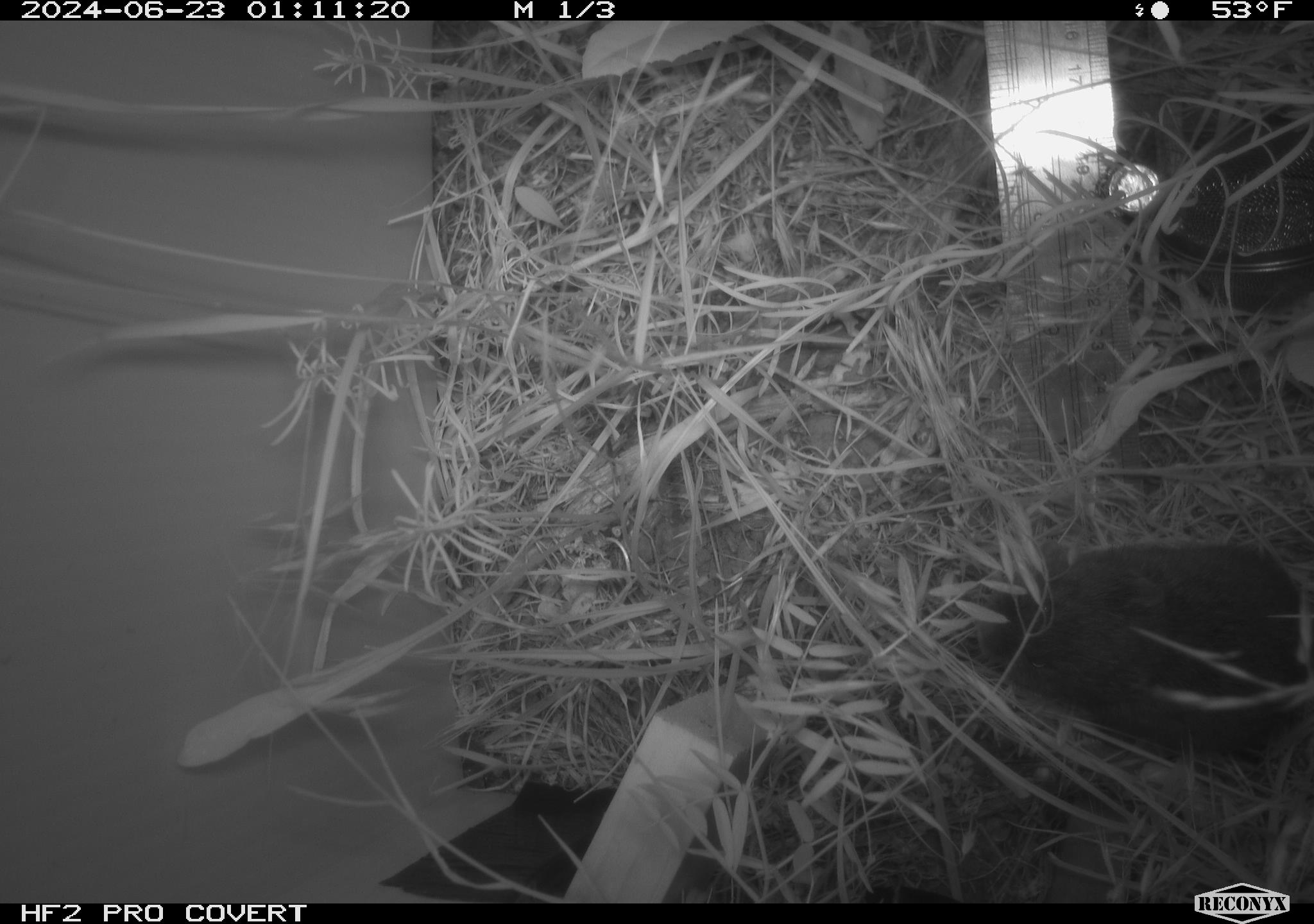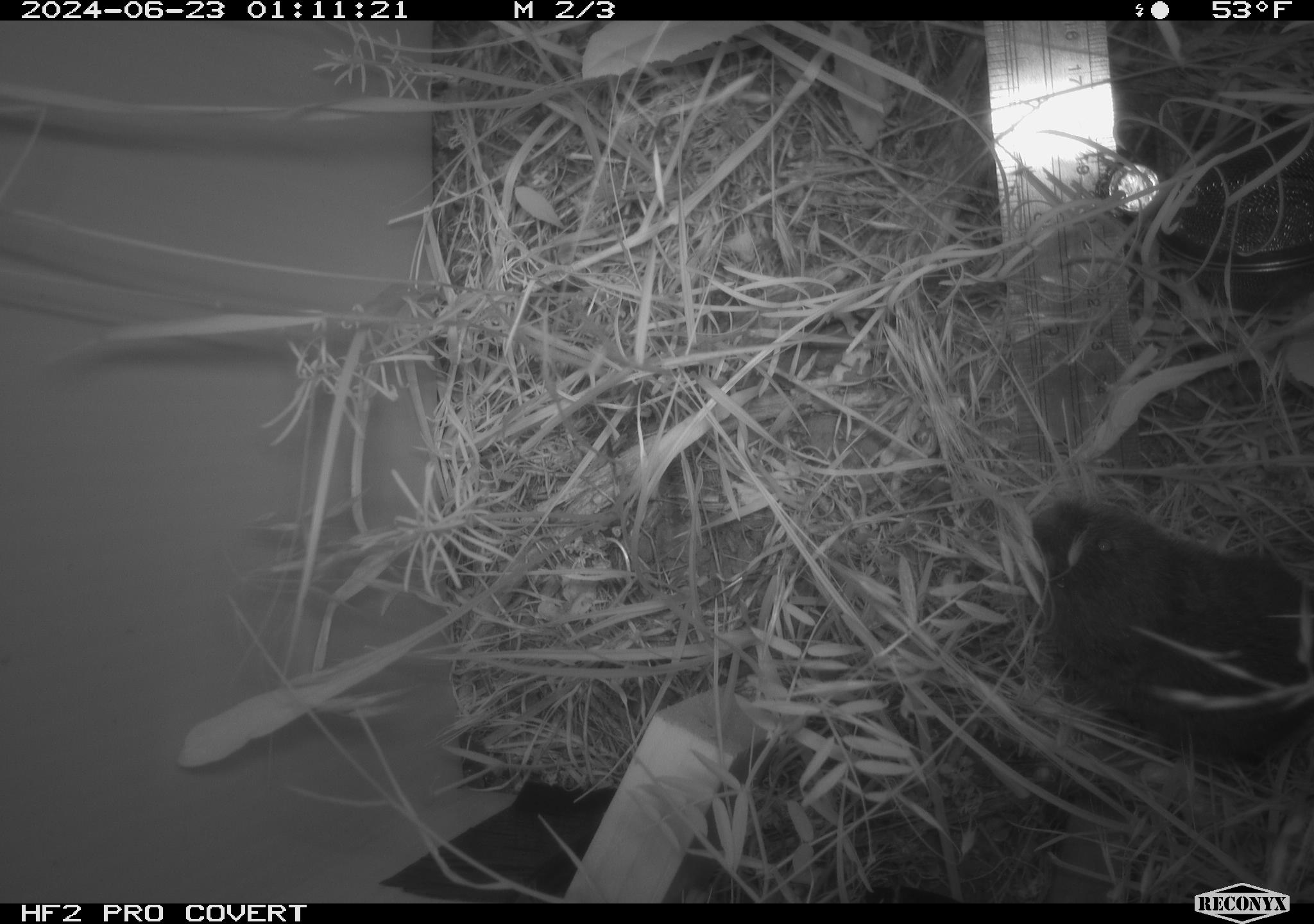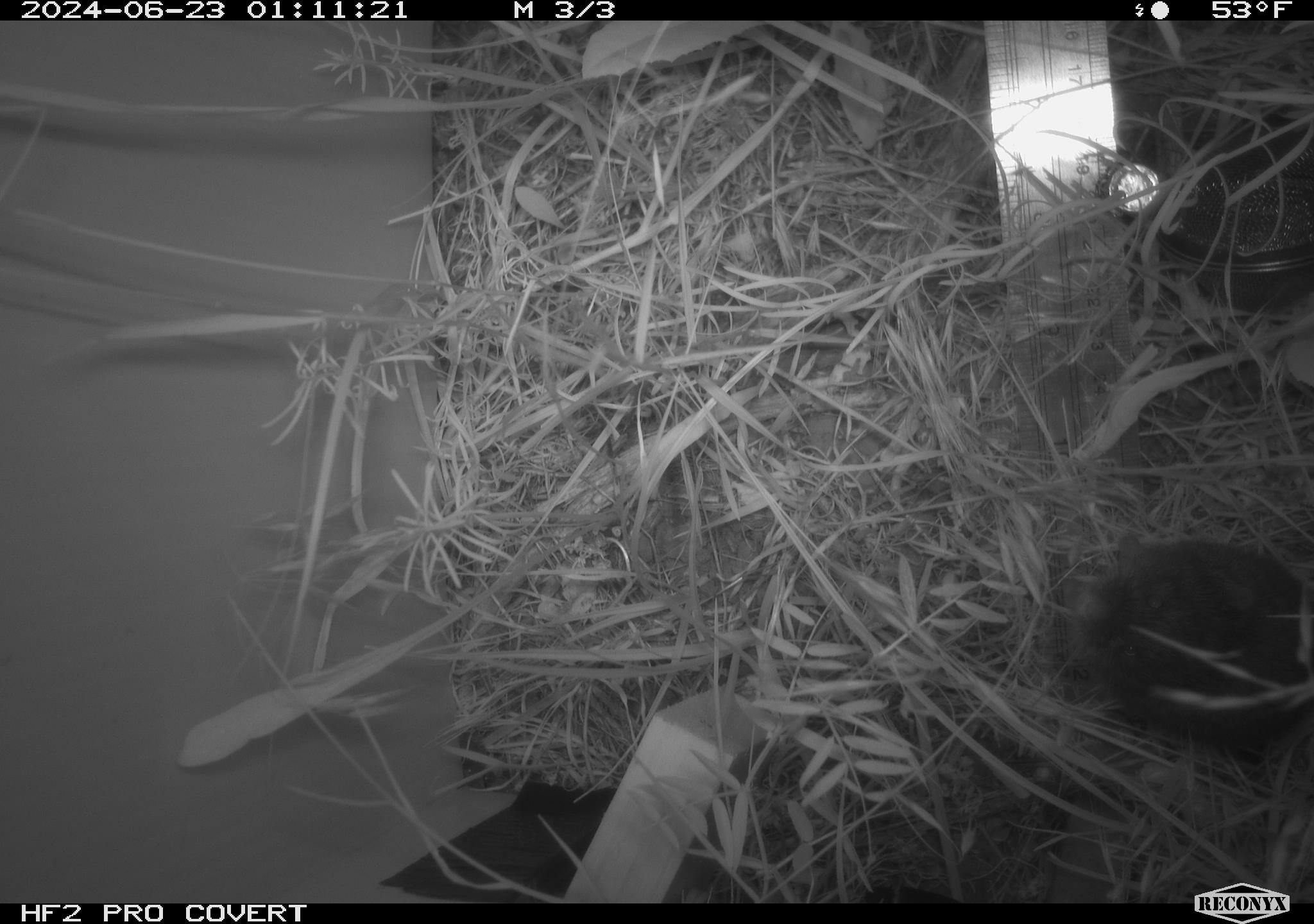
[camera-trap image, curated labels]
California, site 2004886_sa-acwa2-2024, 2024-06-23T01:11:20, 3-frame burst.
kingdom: Animalia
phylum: Chordata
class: Mammalia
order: Rodentia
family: Cricetidae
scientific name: Cricetidae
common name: hamsters, voles, lemmings, and allies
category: cricetidae family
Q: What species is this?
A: Cricetidae family (hamsters, voles, lemmings, and allies) (Cricetidae).